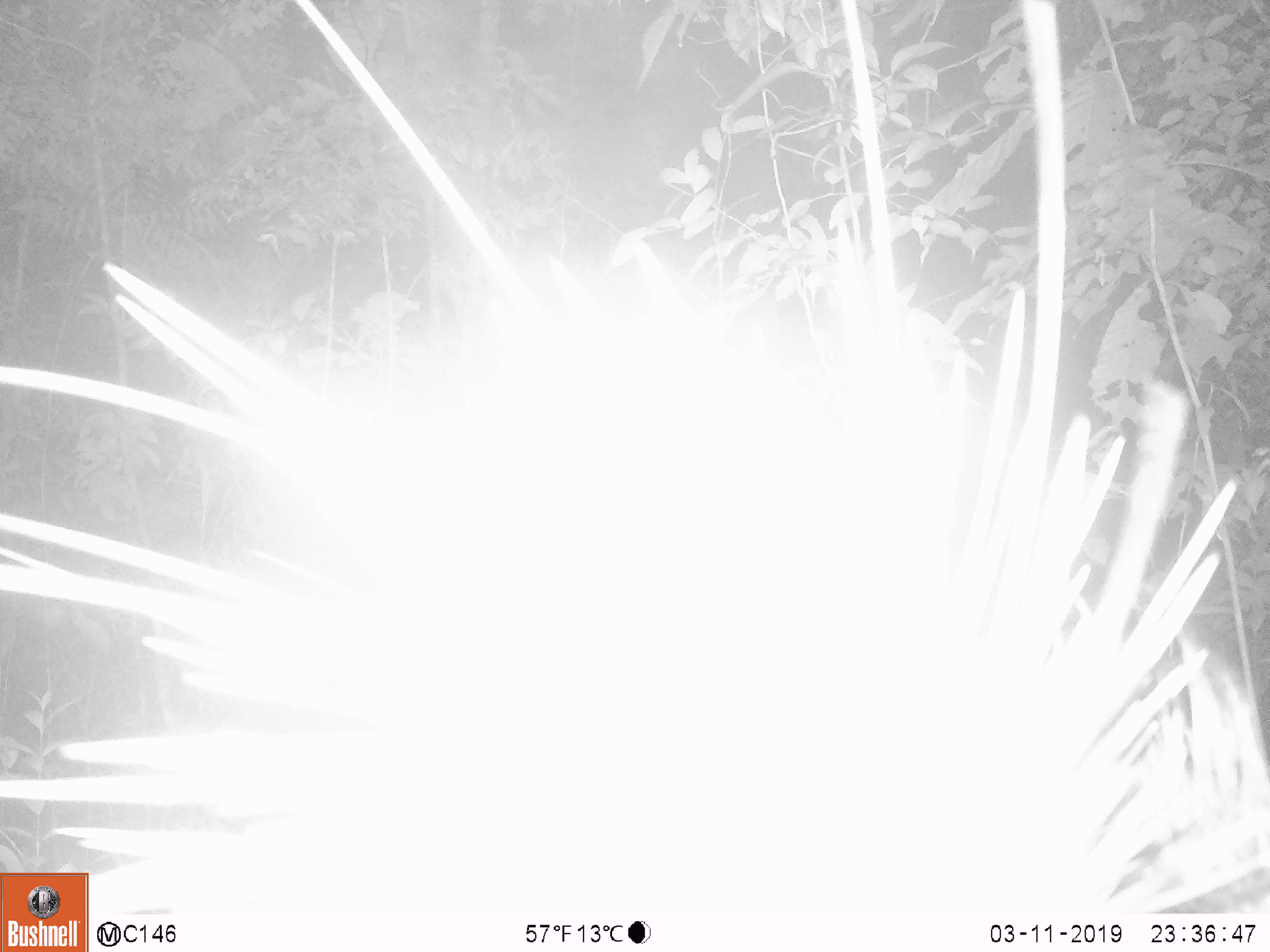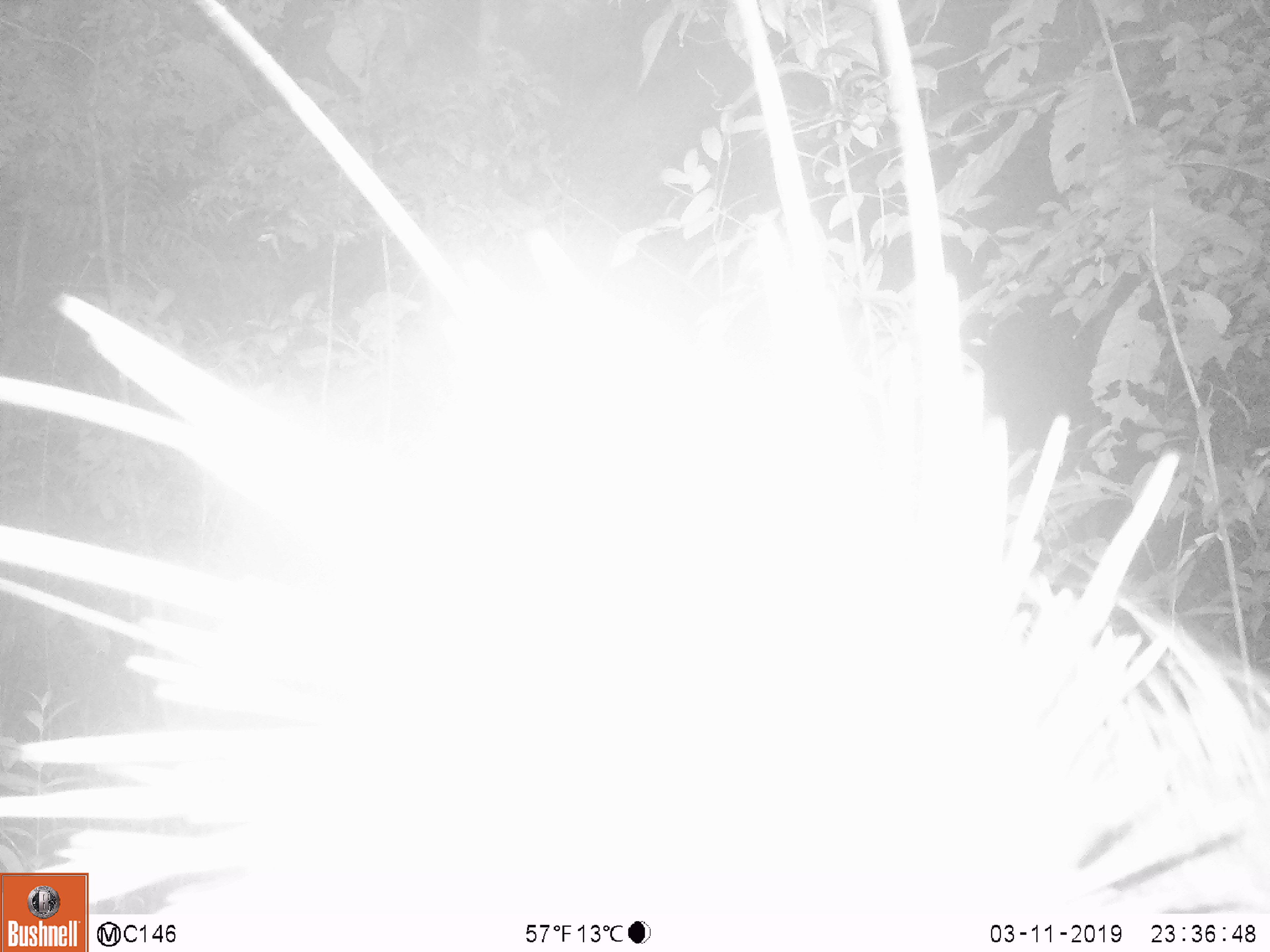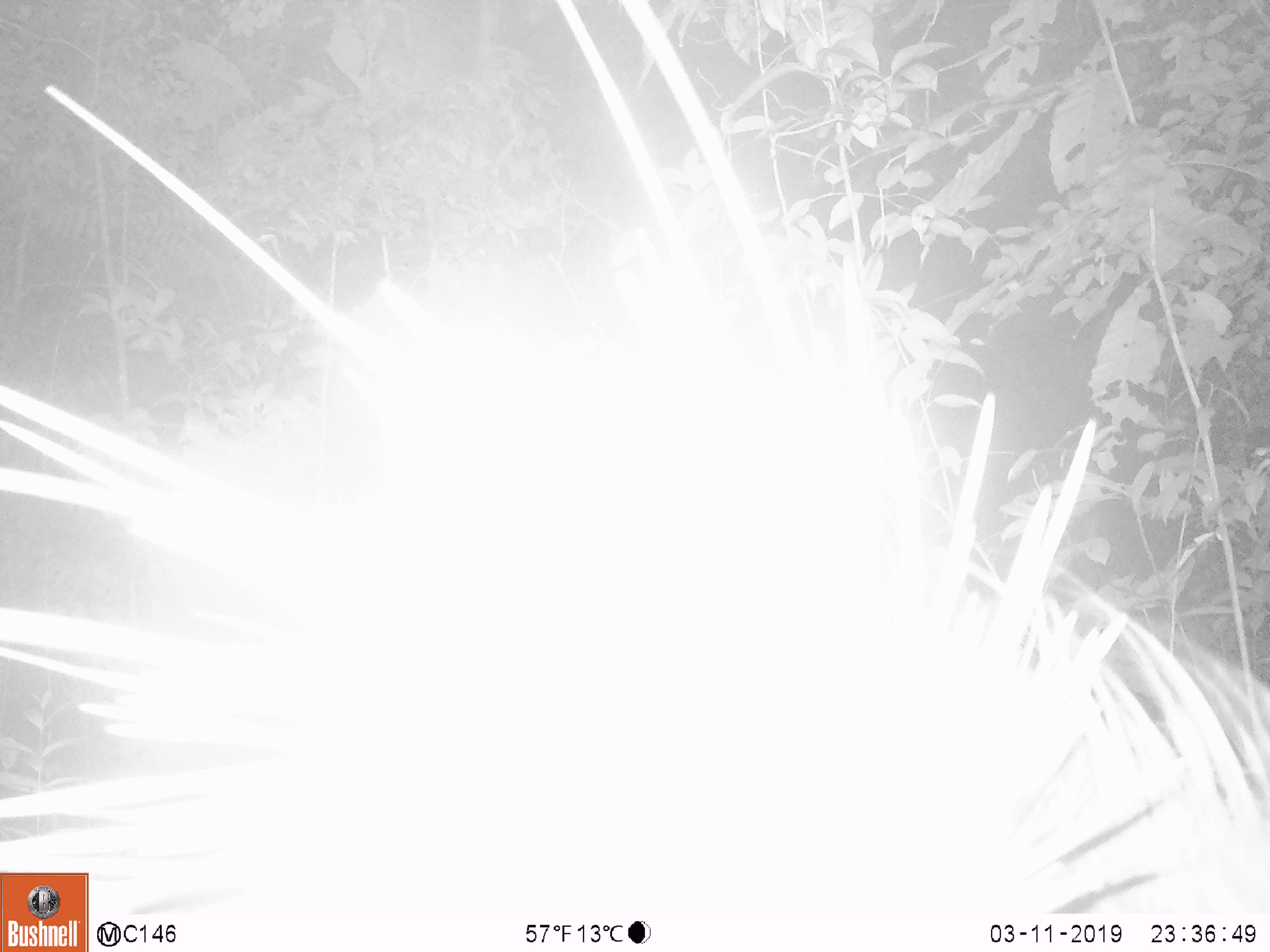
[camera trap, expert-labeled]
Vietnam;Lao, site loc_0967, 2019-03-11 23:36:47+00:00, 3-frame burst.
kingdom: Animalia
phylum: Chordata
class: Mammalia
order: Rodentia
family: Hystricidae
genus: Hystrix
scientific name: Hystrix brachyura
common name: malayan porcupine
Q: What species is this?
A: Malayan porcupine (Hystrix brachyura).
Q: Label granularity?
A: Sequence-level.